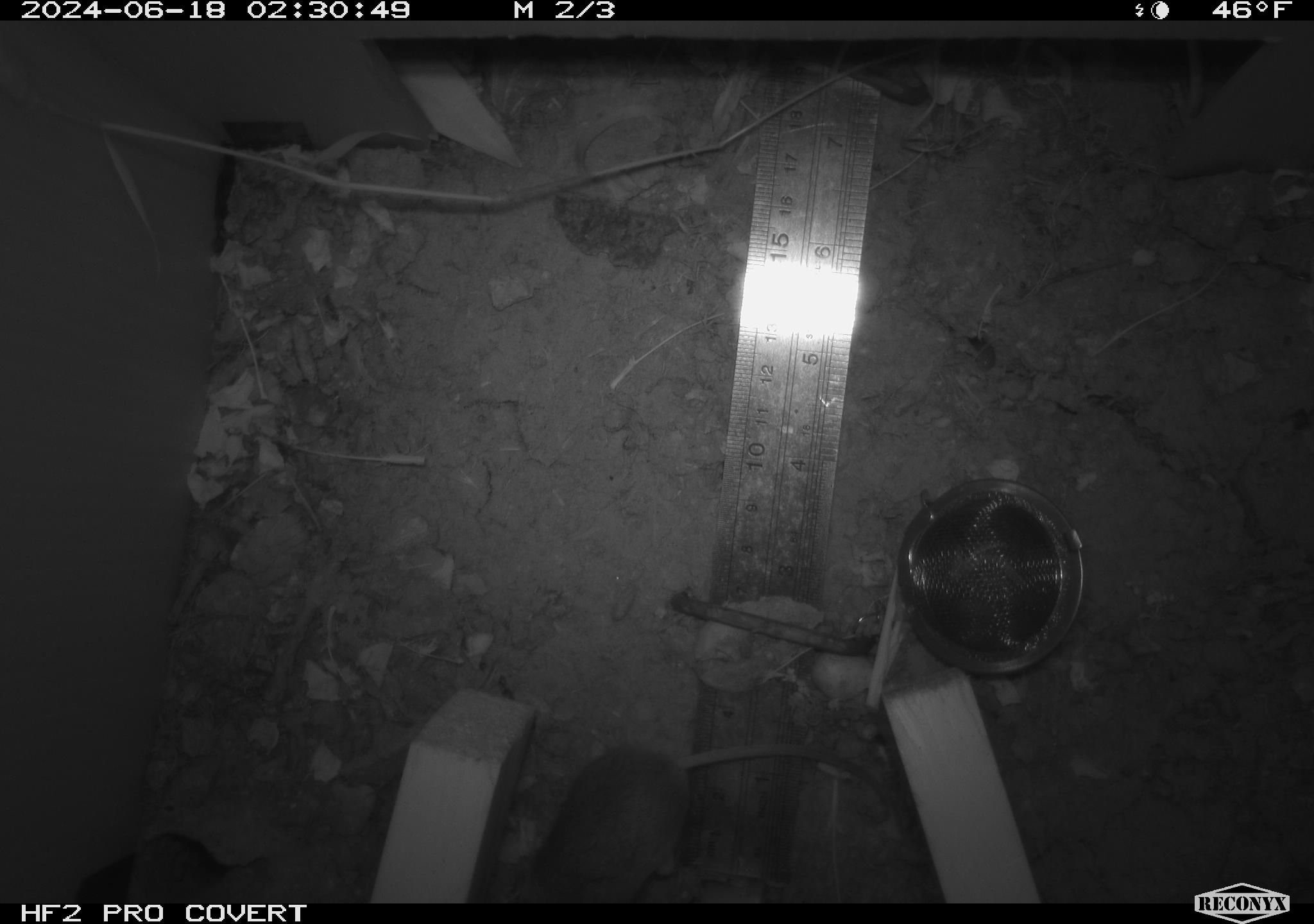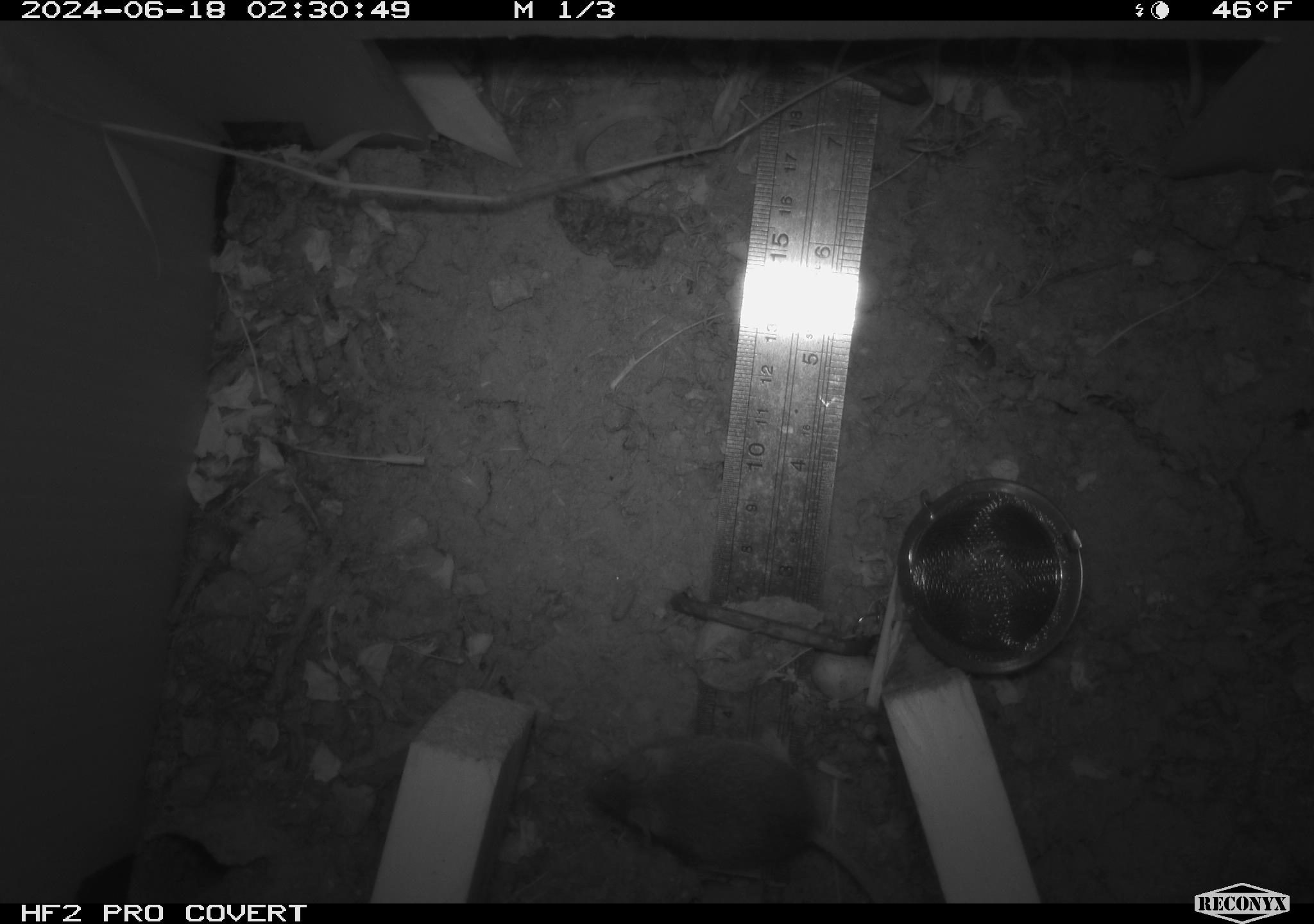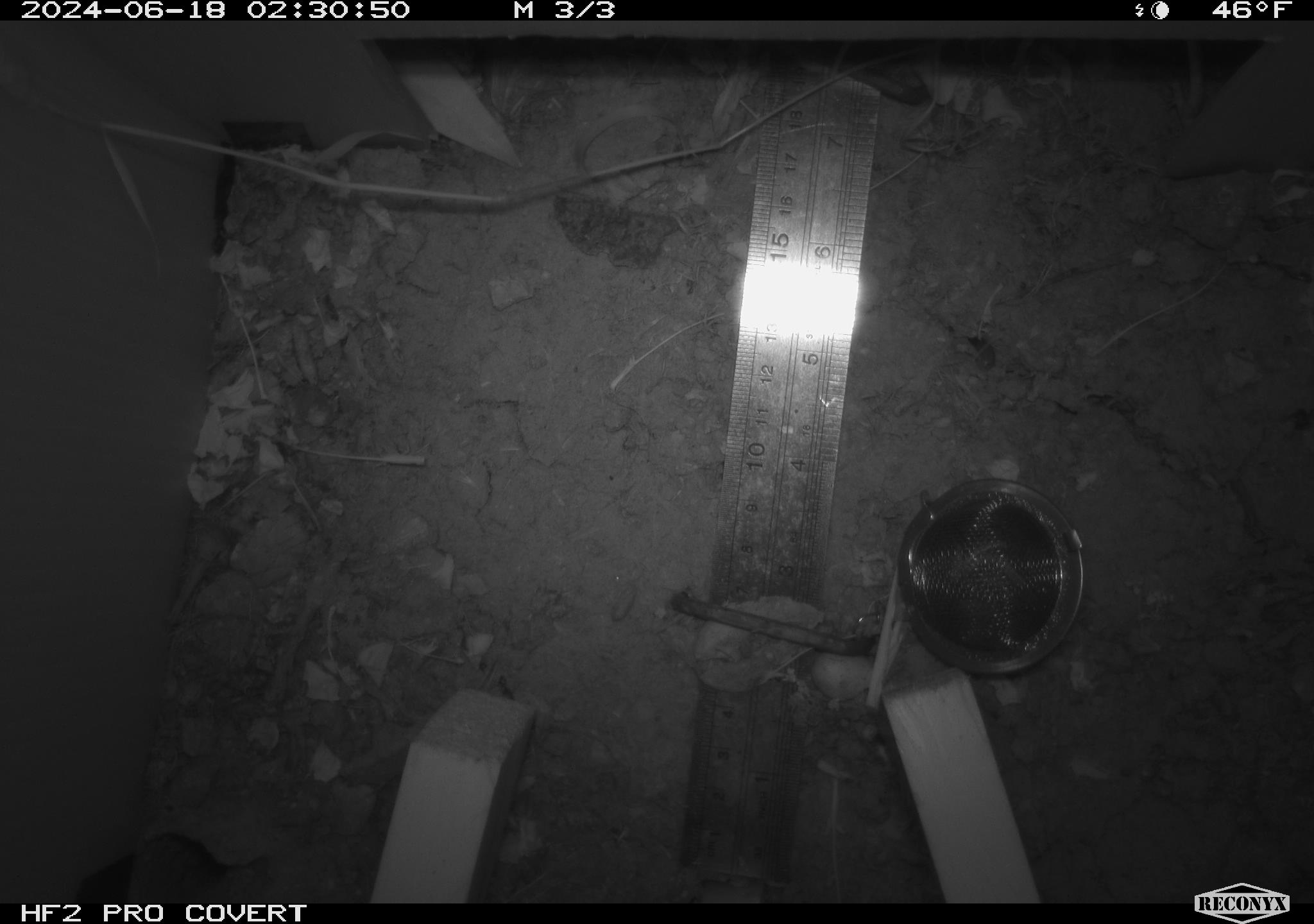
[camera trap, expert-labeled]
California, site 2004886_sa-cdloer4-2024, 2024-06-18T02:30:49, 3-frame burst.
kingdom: Animalia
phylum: Chordata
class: Mammalia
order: Rodentia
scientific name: Rodentia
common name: rodent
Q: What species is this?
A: Rodent (Rodentia).